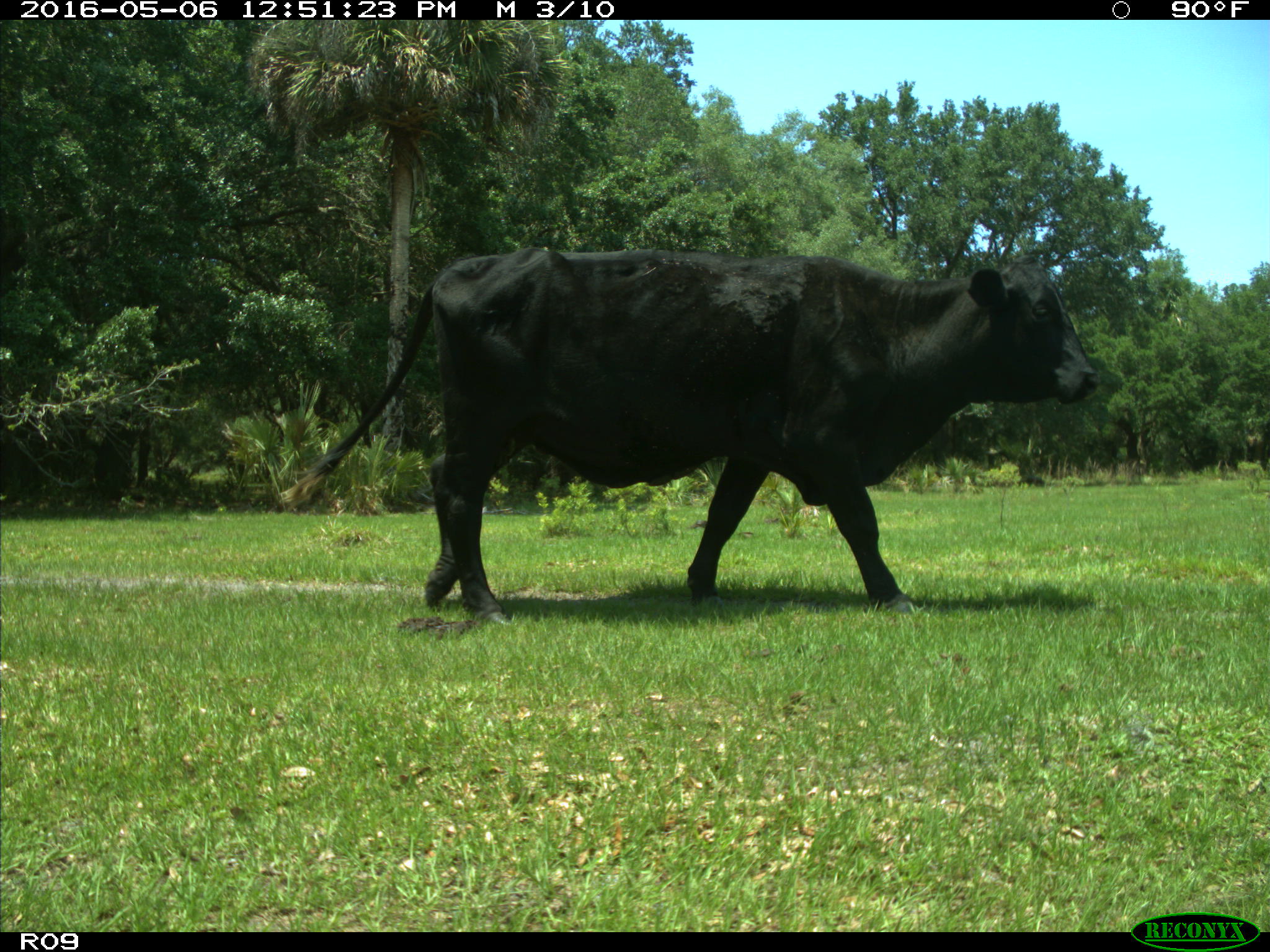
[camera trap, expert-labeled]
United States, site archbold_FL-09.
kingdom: Animalia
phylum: Chordata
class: Mammalia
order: Artiodactyla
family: Bovidae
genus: Bos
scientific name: Bos taurus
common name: domestic cow